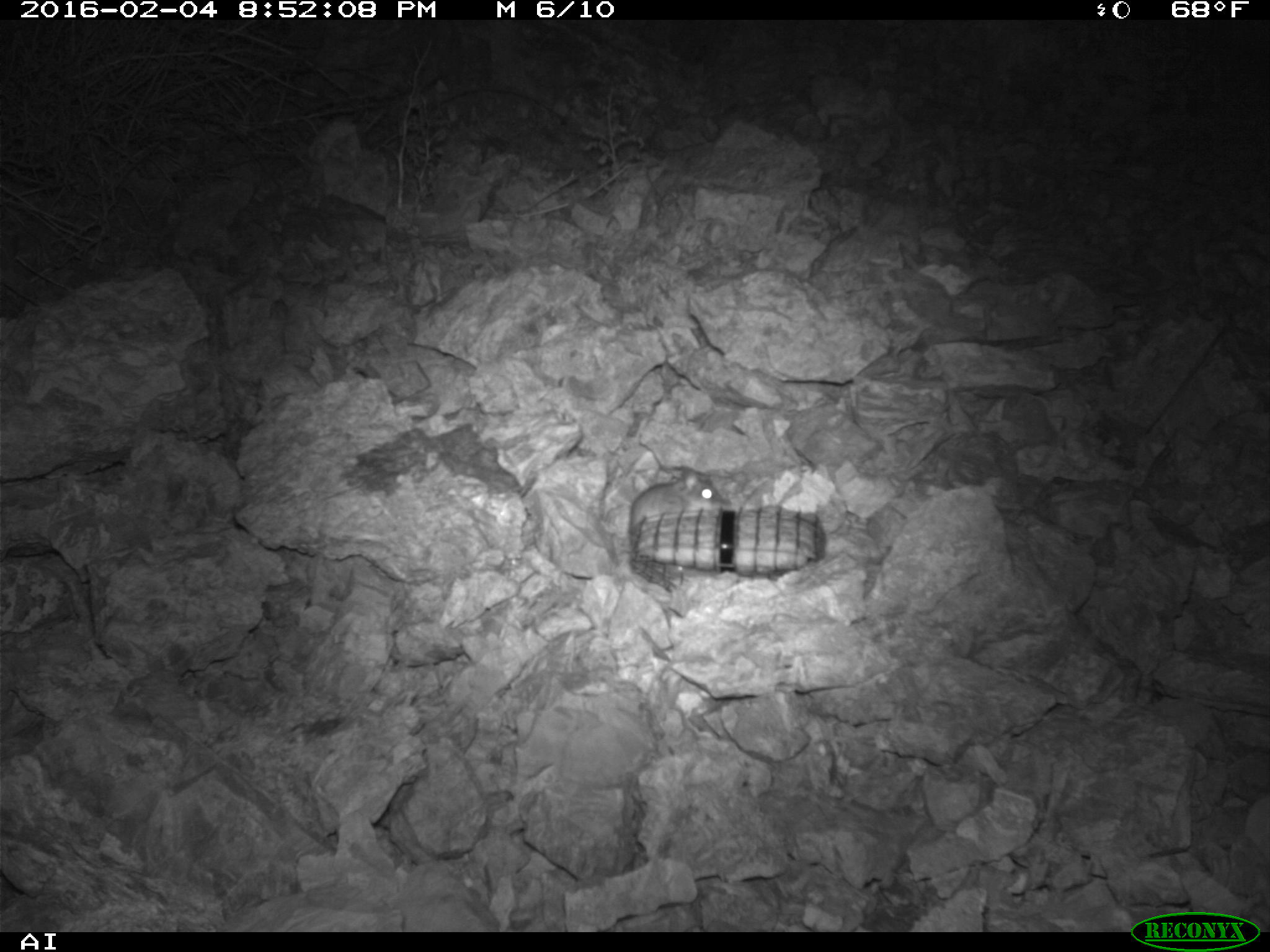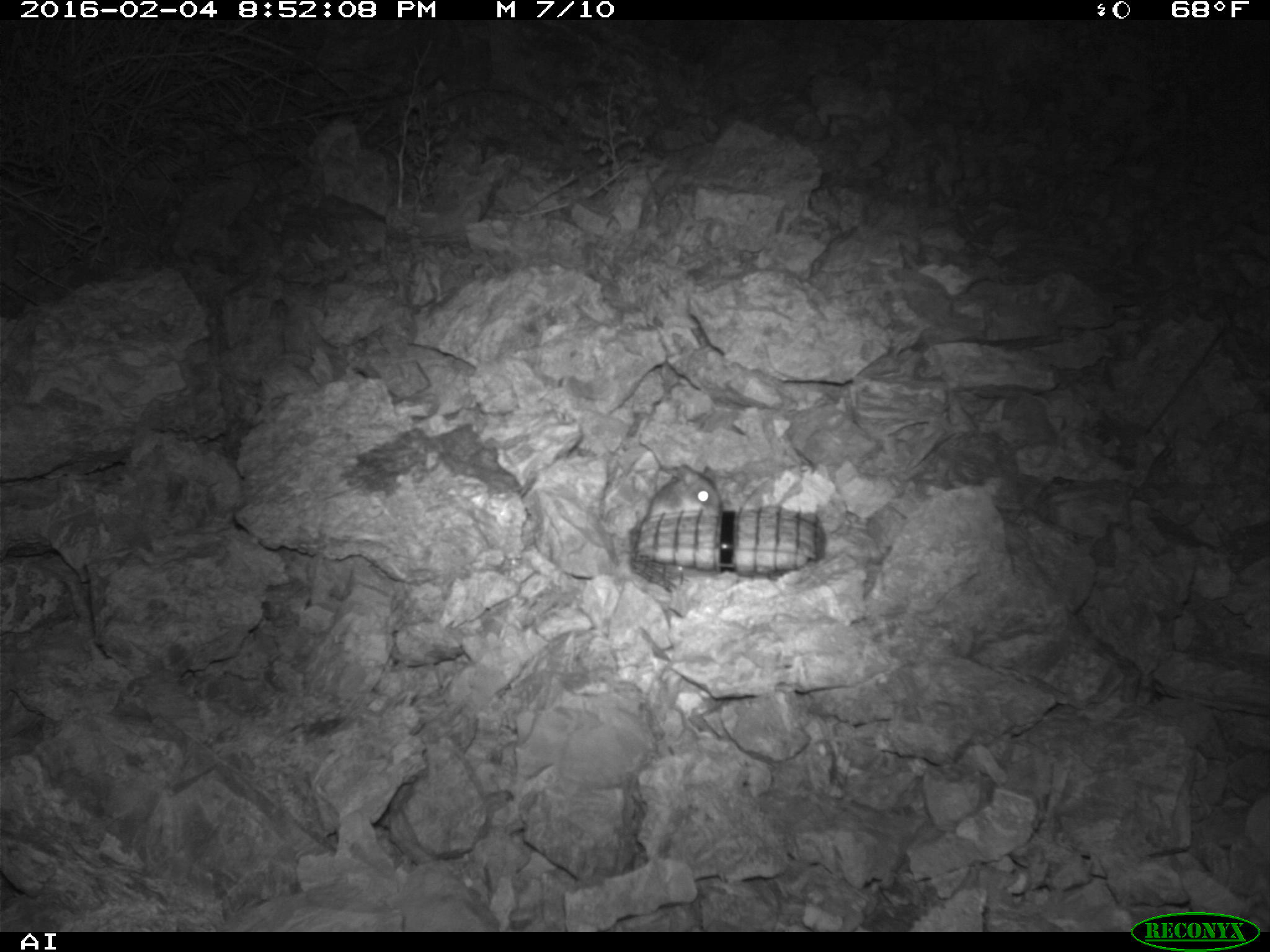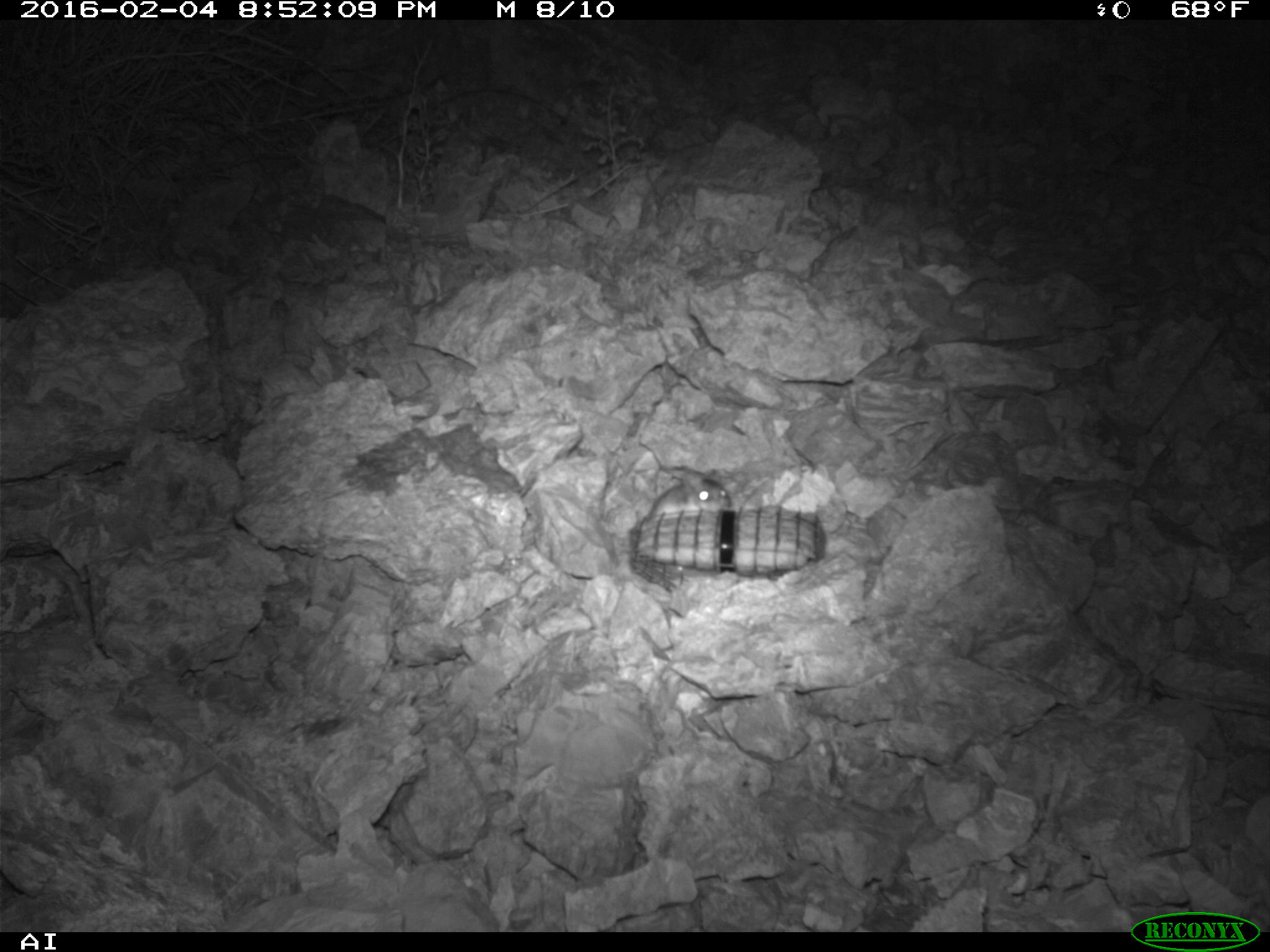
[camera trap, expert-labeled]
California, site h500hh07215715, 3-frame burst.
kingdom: Animalia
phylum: Chordata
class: Mammalia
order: Rodentia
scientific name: Rodentia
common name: rodent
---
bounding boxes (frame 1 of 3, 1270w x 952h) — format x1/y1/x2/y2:
rodent: 629/466/724/531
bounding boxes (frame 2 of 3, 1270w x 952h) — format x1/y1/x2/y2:
rodent: 647/464/721/516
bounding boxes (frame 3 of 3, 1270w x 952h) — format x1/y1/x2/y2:
rodent: 652/476/732/516